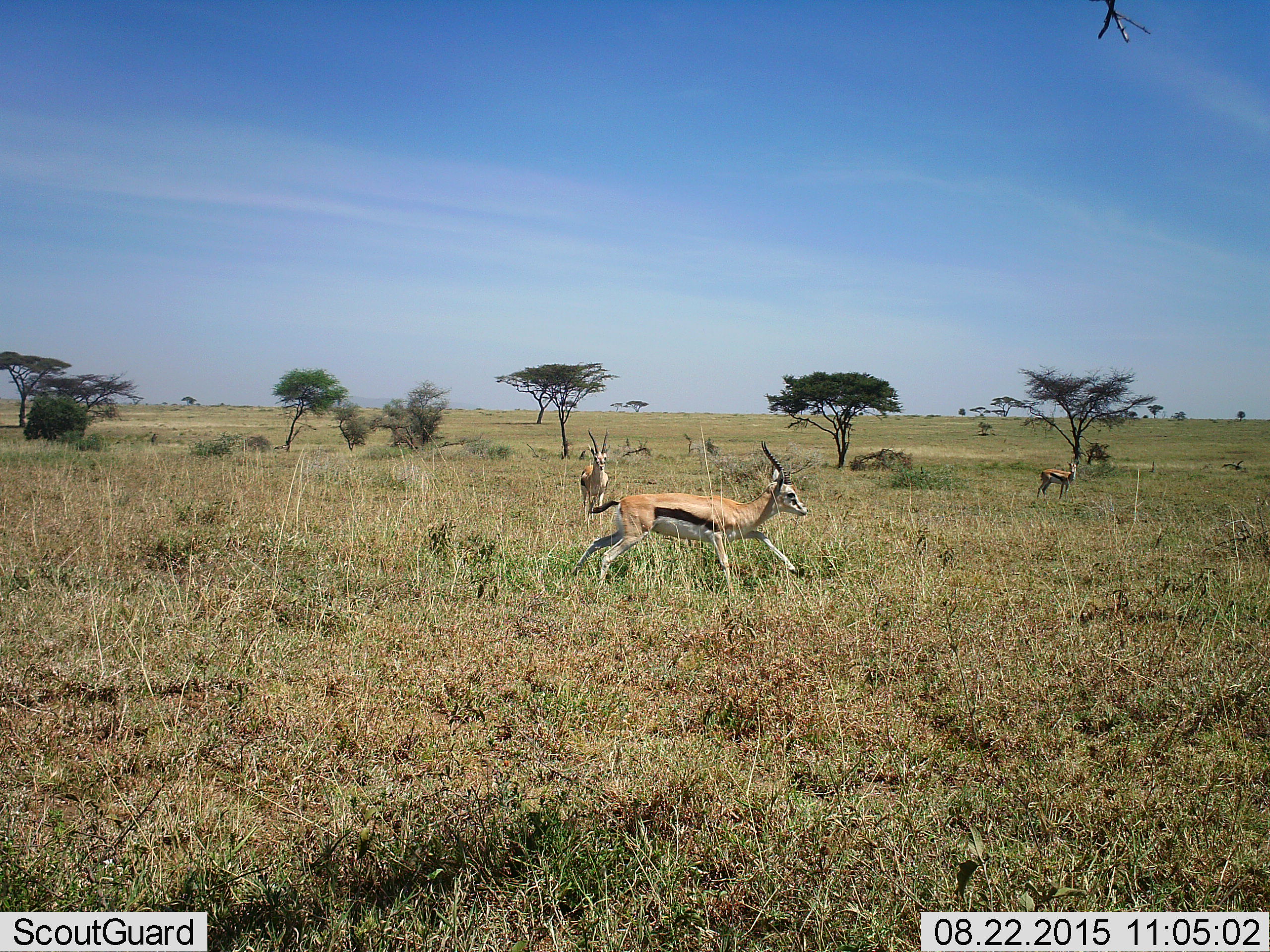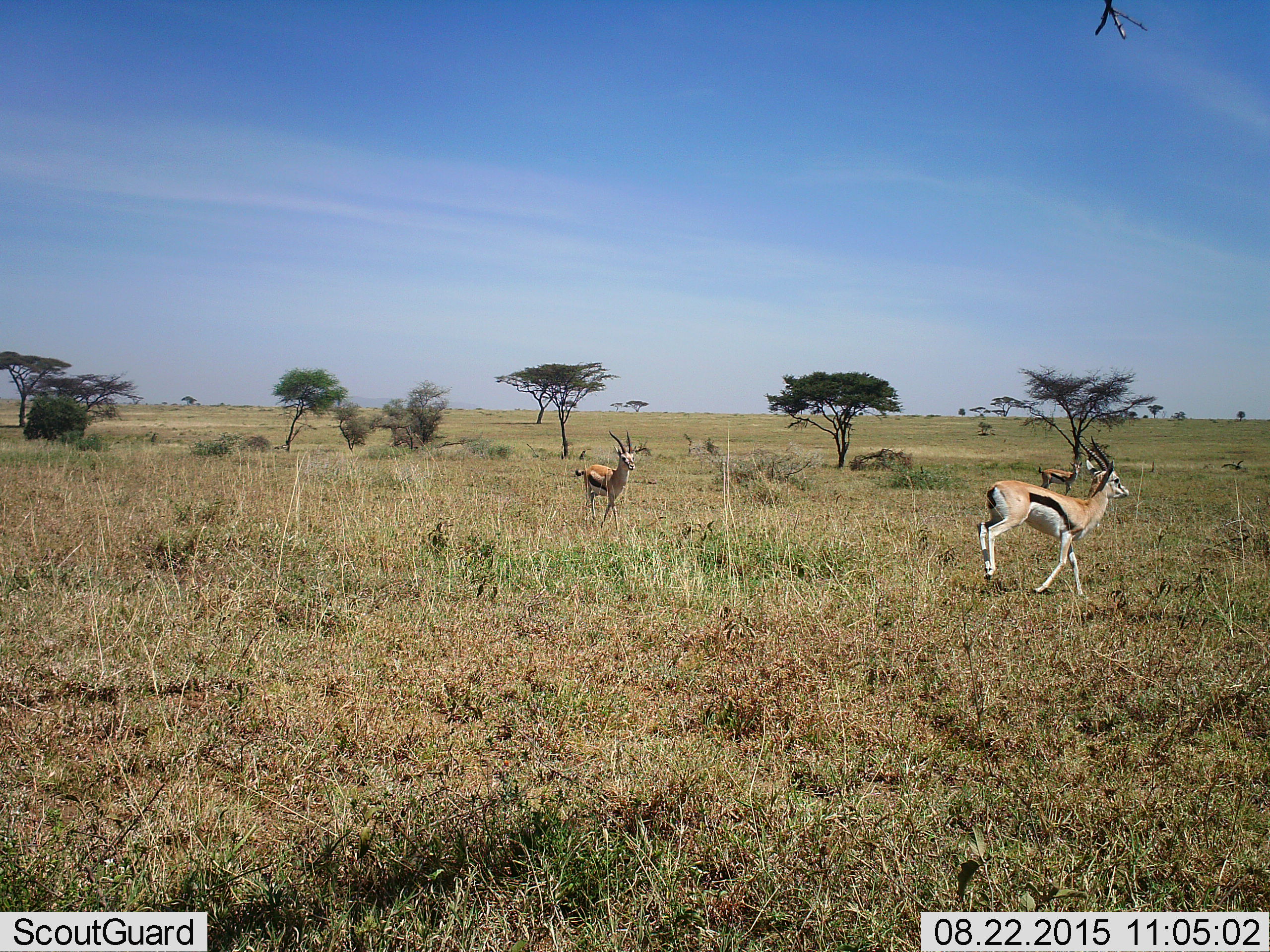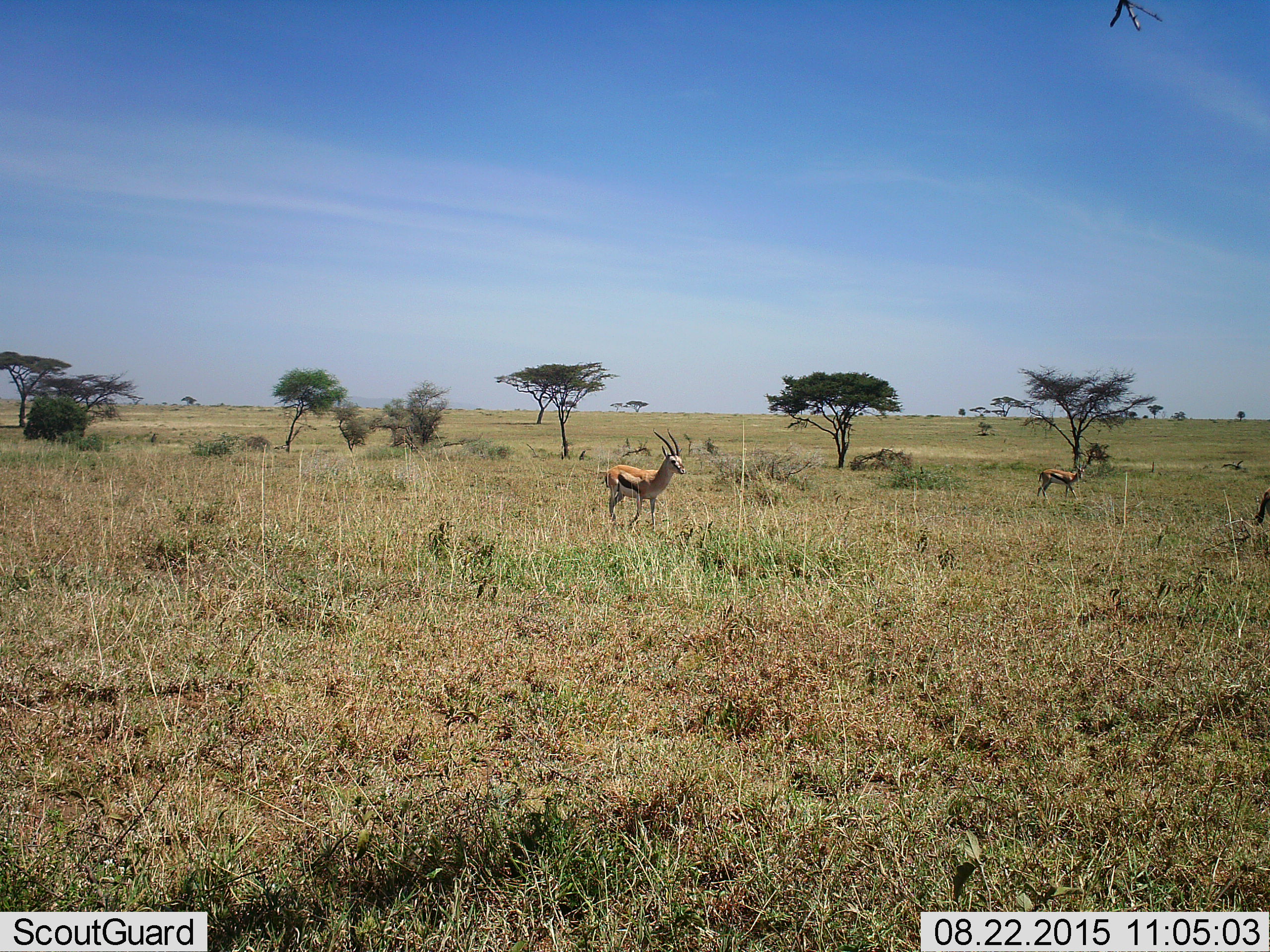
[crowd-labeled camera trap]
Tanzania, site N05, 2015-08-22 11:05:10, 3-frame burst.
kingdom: Animalia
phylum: Chordata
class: Mammalia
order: Artiodactyla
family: Bovidae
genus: Eudorcas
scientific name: Eudorcas thomsonii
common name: thomson's gazelle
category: gazellethomsons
Gazellethomsons (thomson's gazelle) (Eudorcas thomsonii), count 3. Behavior (volunteer vote fractions): standing 62%, resting 0%, moving 100%, interacting 0%. Young present (vote fraction): 0%. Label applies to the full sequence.